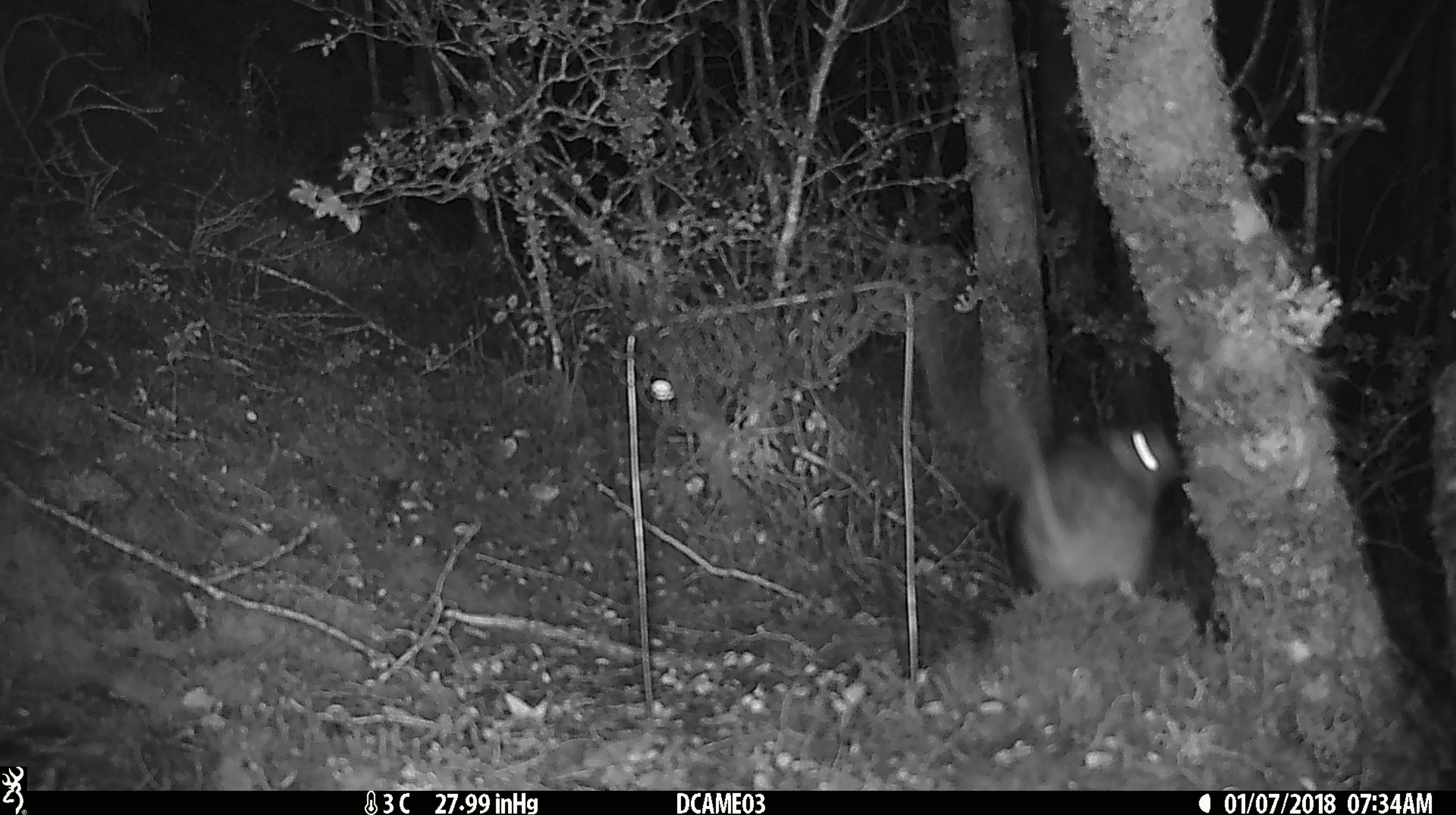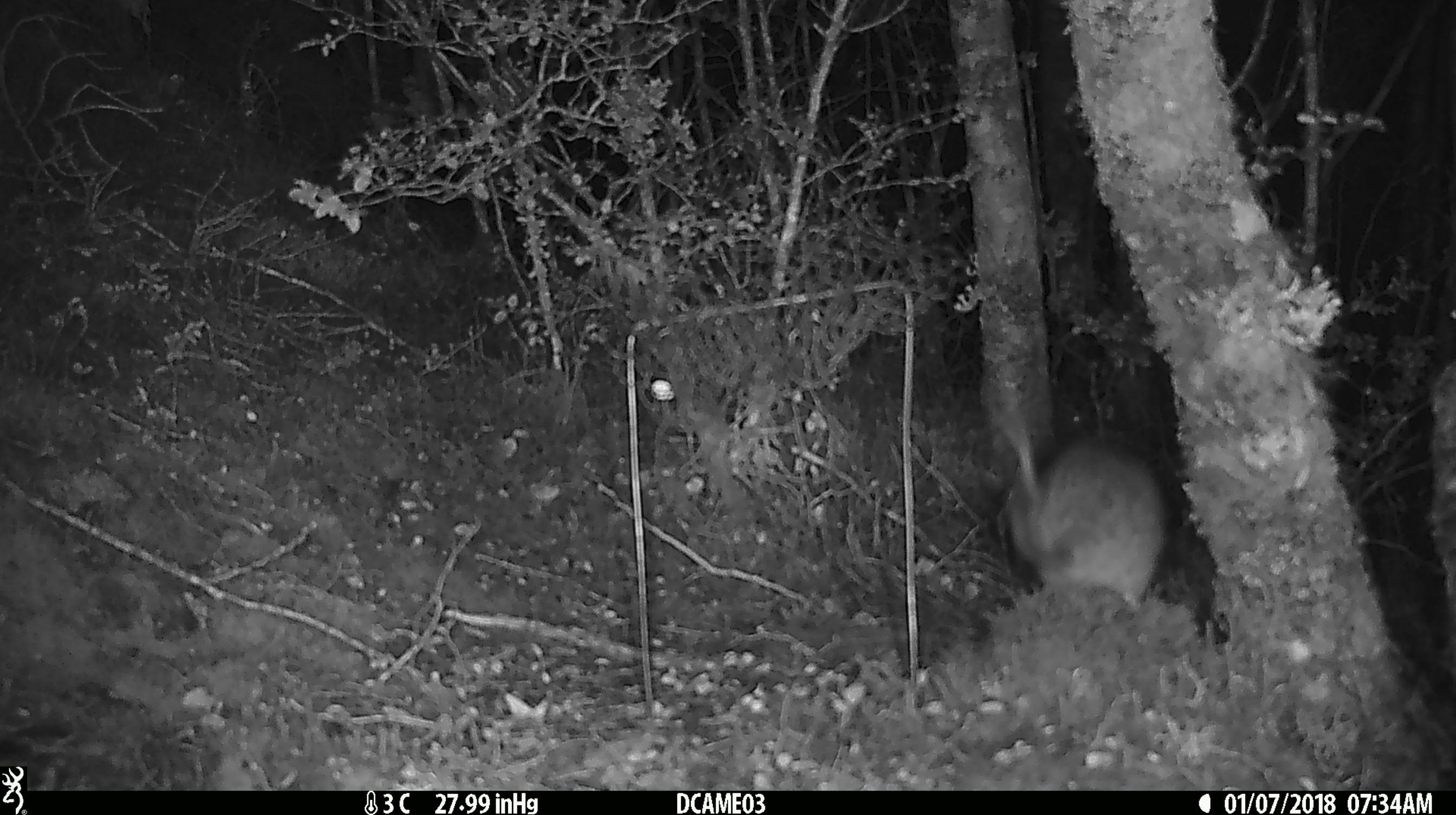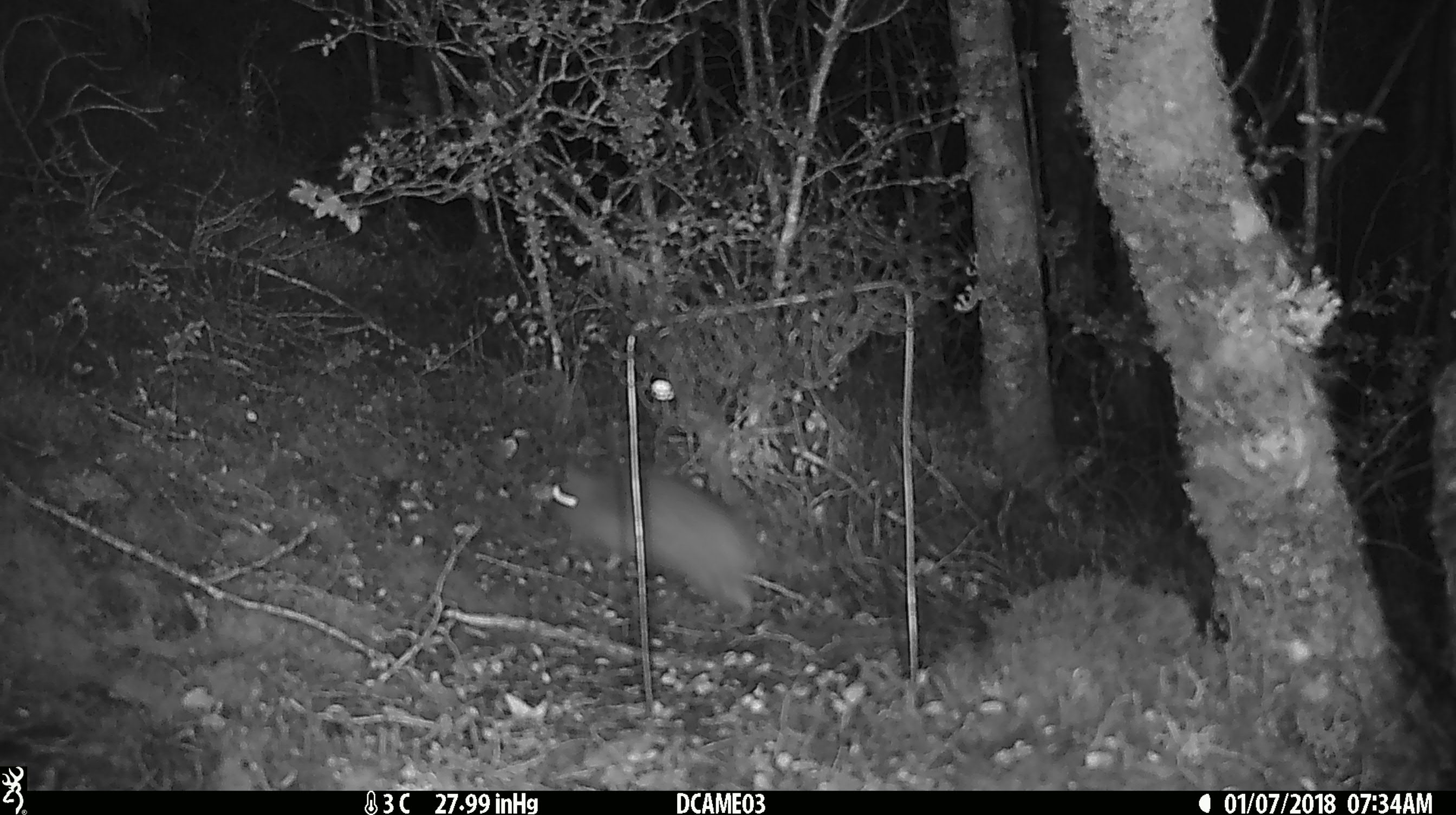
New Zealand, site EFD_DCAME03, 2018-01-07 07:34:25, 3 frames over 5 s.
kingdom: Animalia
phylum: Chordata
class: Mammalia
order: Rodentia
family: Muridae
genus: Rattus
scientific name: Rattus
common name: rat